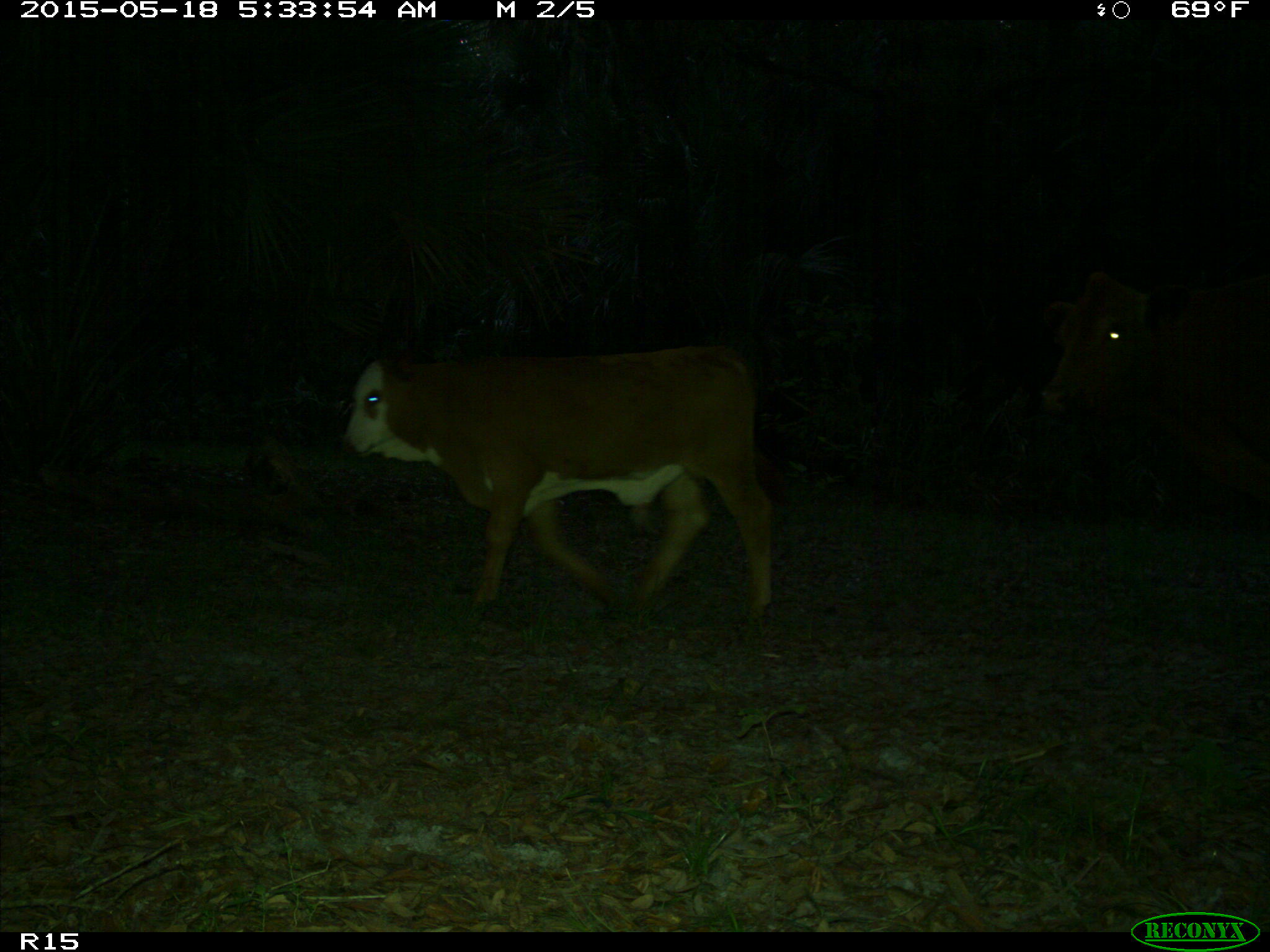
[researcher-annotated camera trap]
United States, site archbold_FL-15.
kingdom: Animalia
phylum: Chordata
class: Mammalia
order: Artiodactyla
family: Bovidae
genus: Bos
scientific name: Bos taurus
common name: domestic cow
Bos taurus (domestic cow).